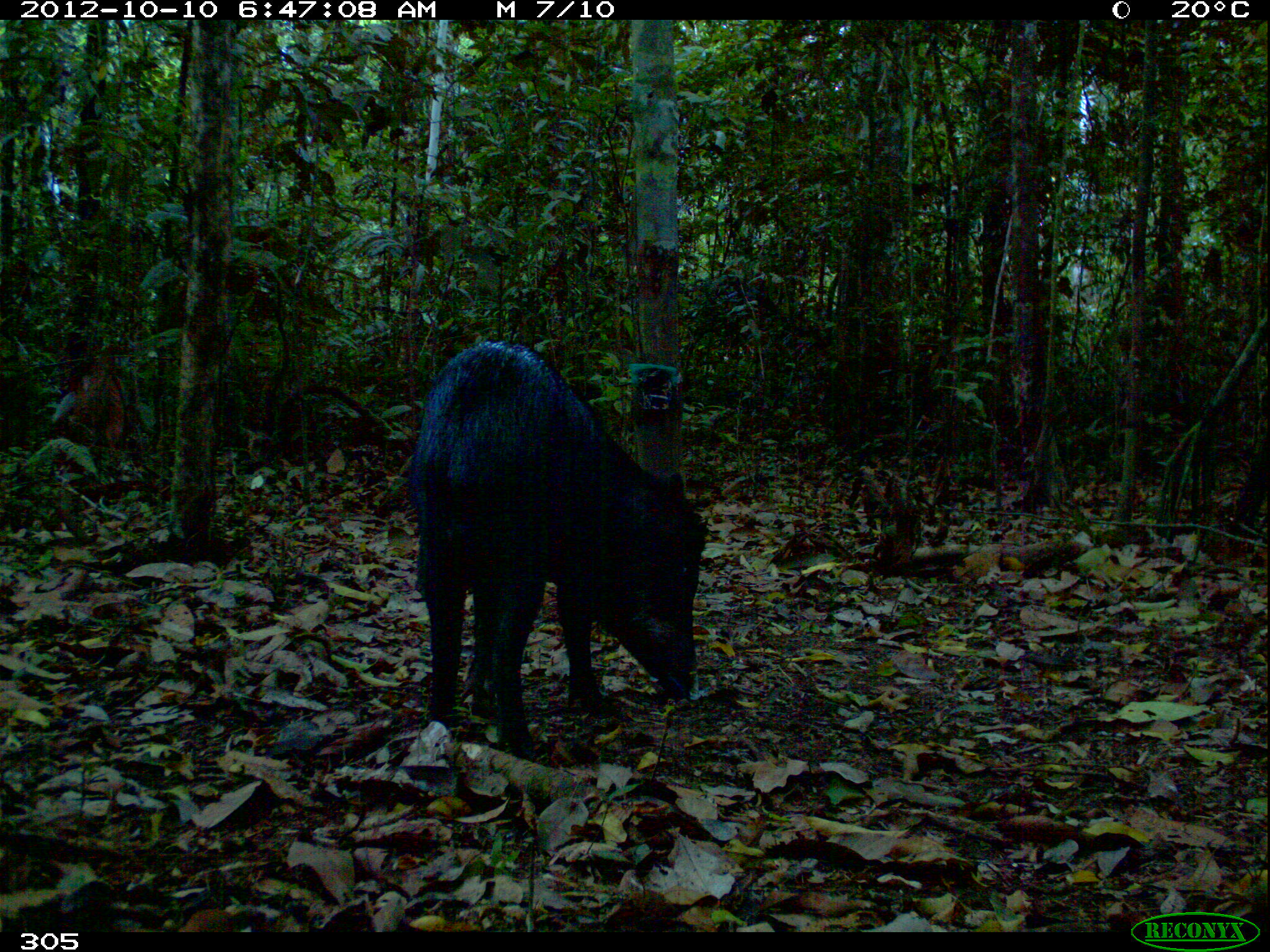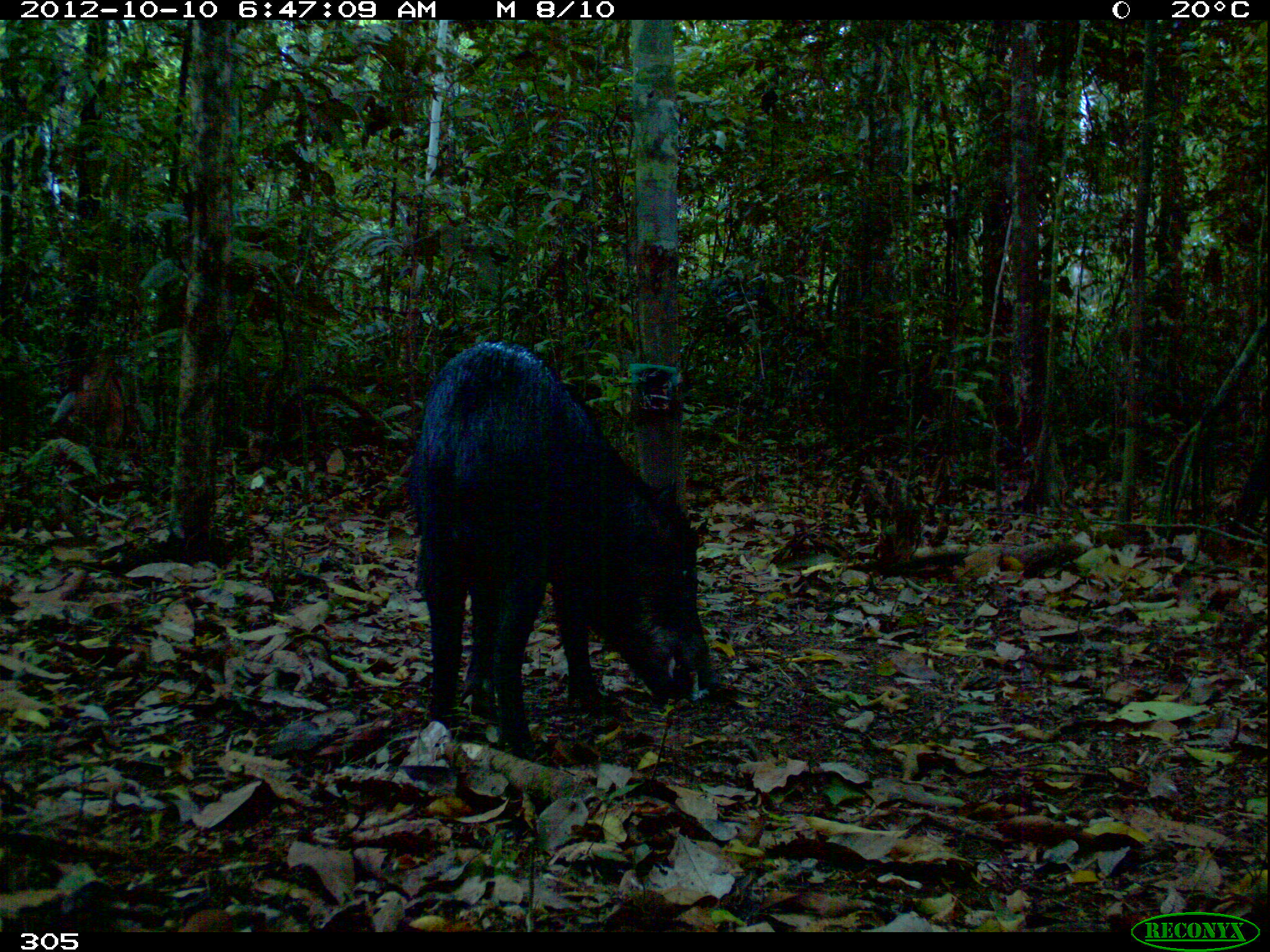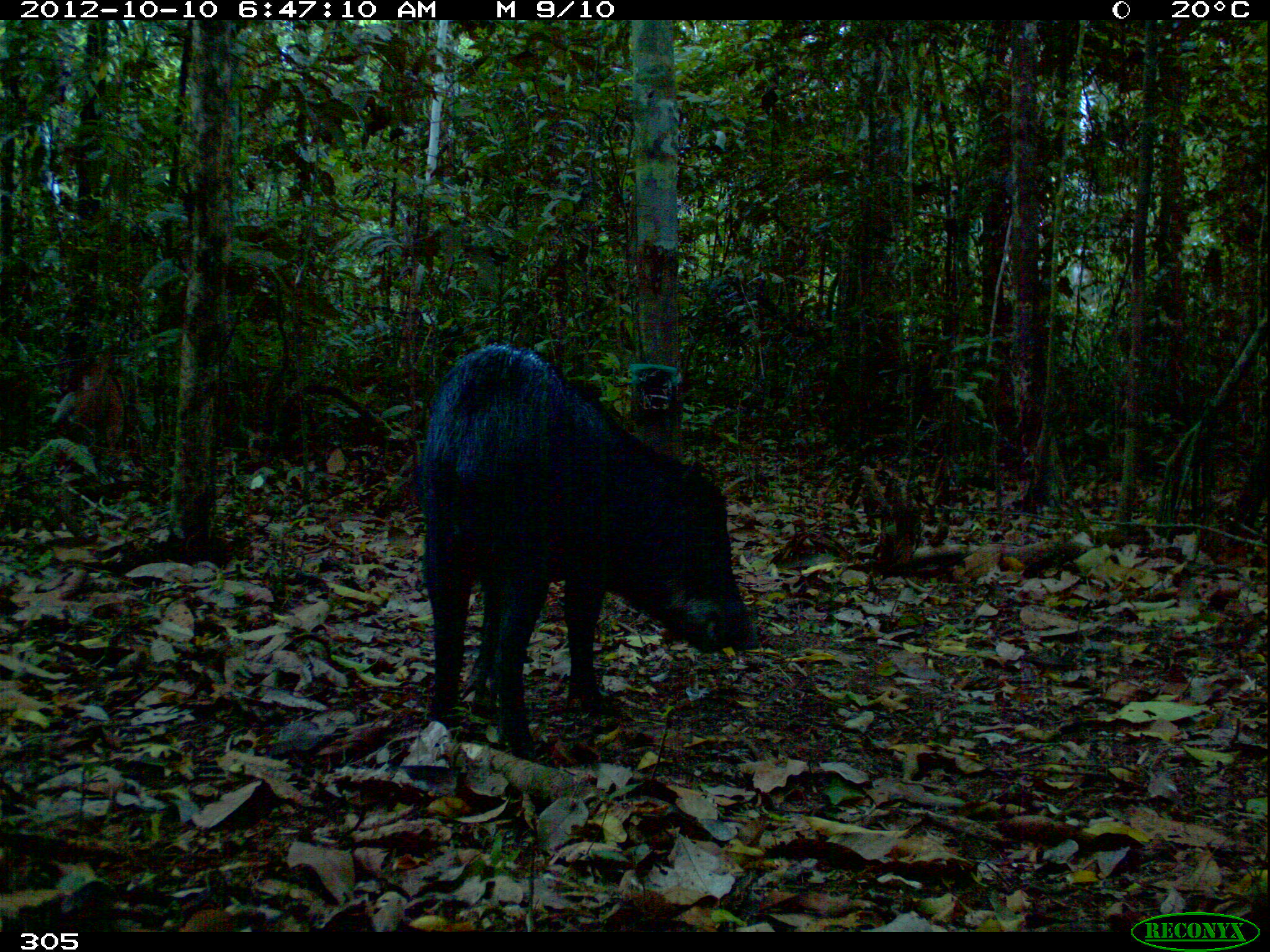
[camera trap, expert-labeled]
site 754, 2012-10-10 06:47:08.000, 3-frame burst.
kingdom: Animalia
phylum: Chordata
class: Mammalia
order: Artiodactyla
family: Tayassuidae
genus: Tayassu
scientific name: Tayassu pecari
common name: white-lipped peccary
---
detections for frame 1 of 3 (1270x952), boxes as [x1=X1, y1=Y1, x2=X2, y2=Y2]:
tayassu pecari: [x1=408, y1=339, x2=709, y2=762]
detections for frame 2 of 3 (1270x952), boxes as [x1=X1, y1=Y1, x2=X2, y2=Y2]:
tayassu pecari: [x1=404, y1=339, x2=711, y2=760]